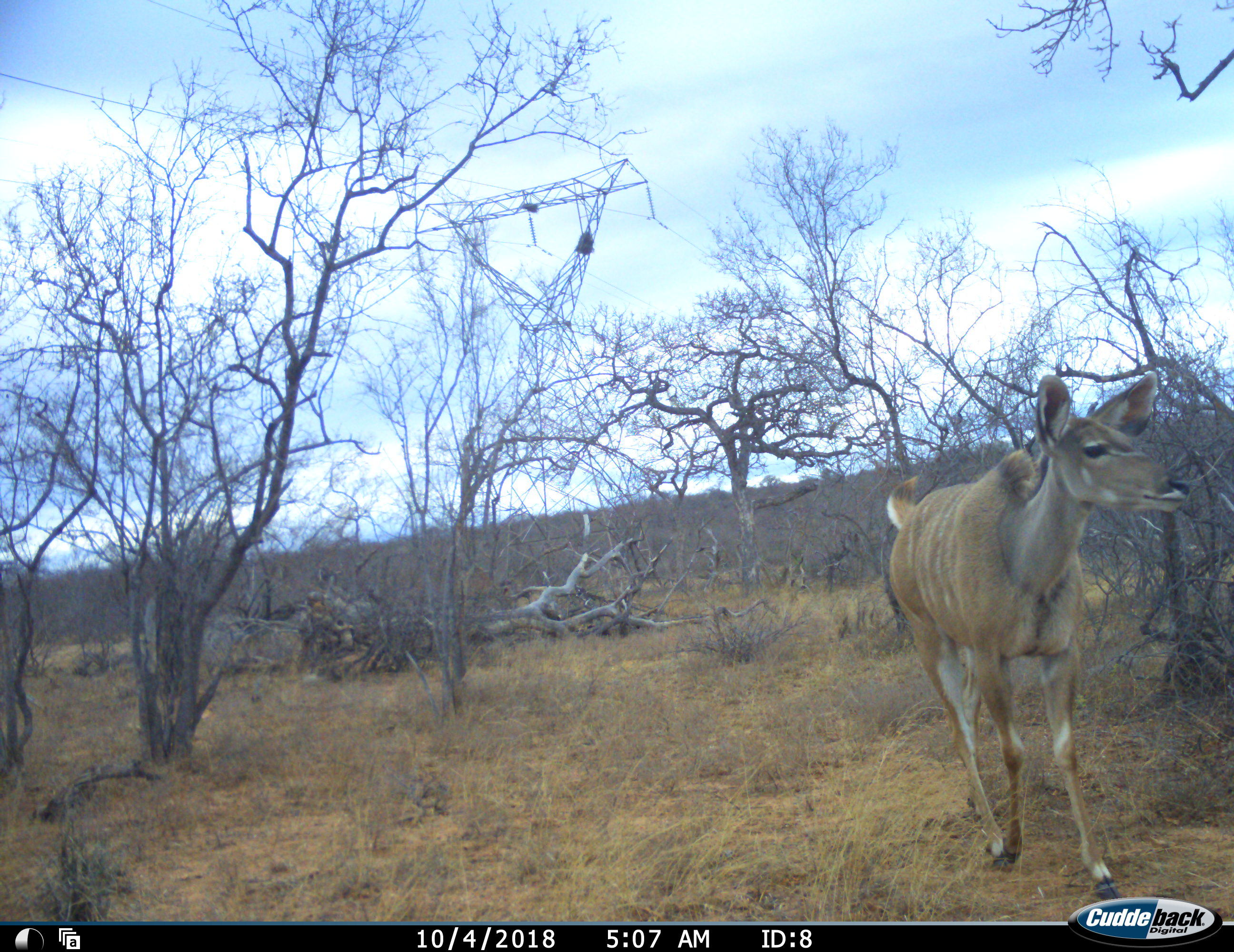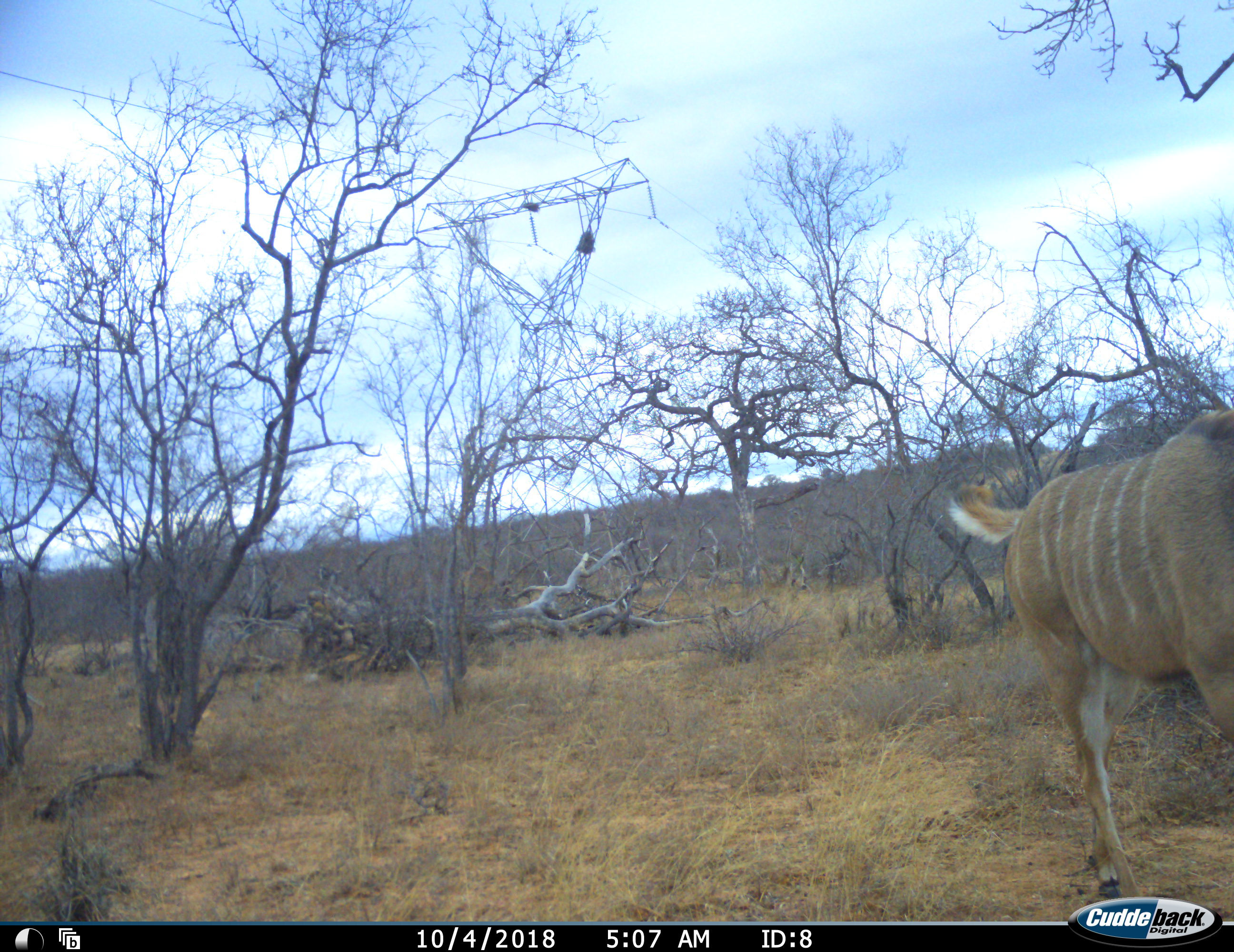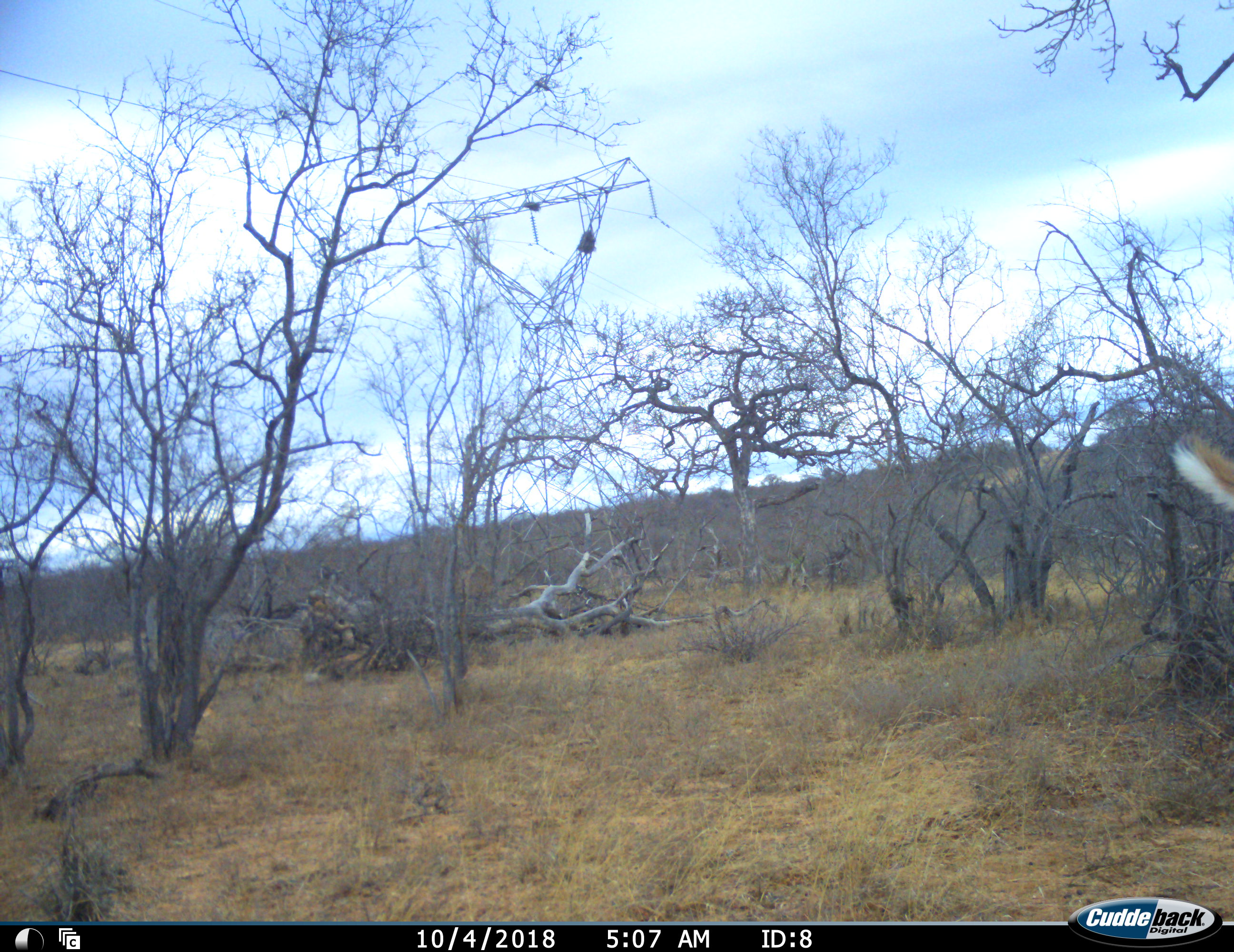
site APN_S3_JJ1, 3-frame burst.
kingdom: Animalia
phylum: Chordata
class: Mammalia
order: Artiodactyla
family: Bovidae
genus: Tragelaphus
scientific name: Tragelaphus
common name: kudu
Kudu (Tragelaphus), count 1. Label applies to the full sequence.